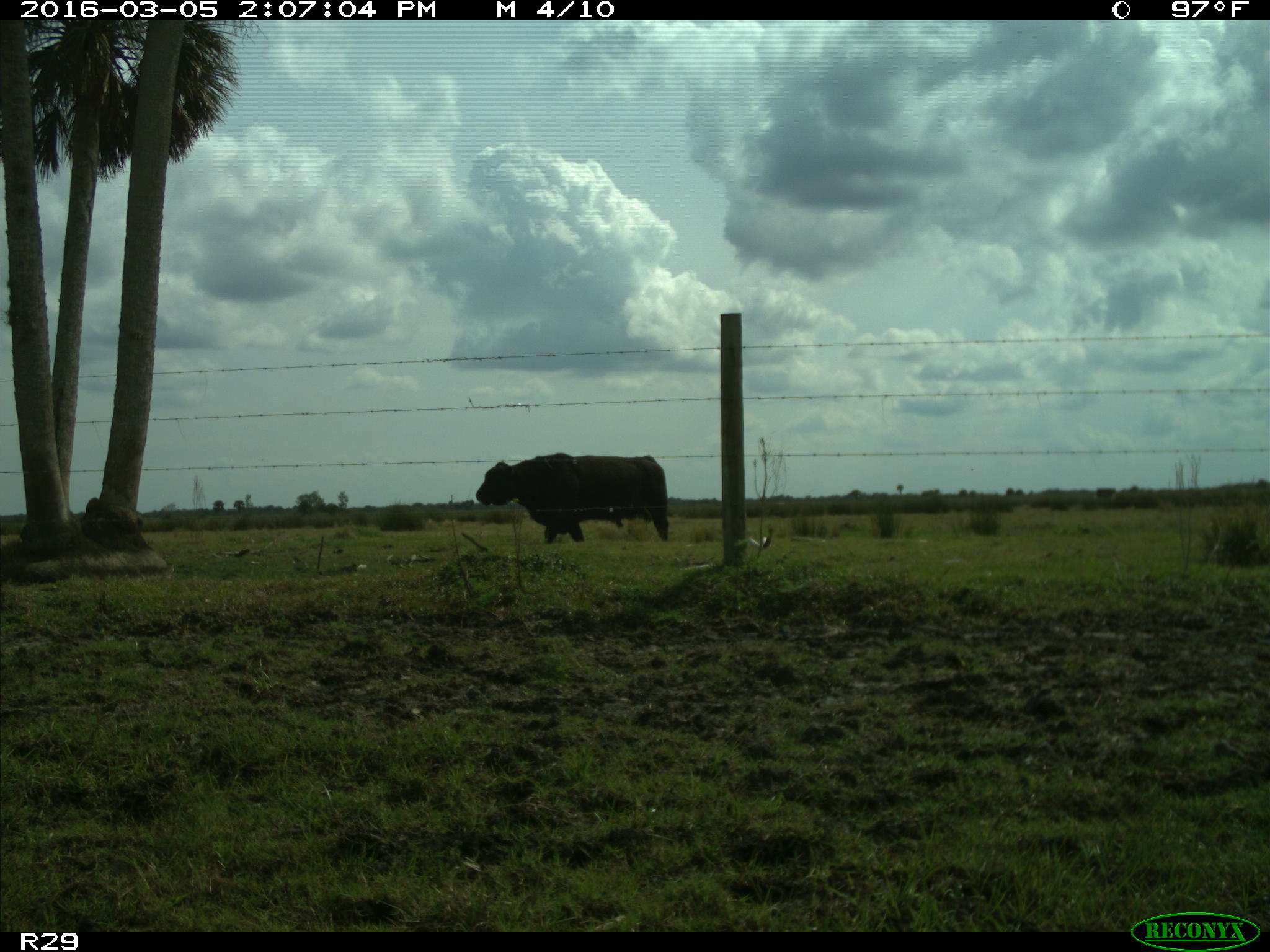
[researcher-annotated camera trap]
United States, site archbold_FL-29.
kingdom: Animalia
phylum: Chordata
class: Mammalia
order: Artiodactyla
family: Bovidae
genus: Bos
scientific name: Bos taurus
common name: domestic cow